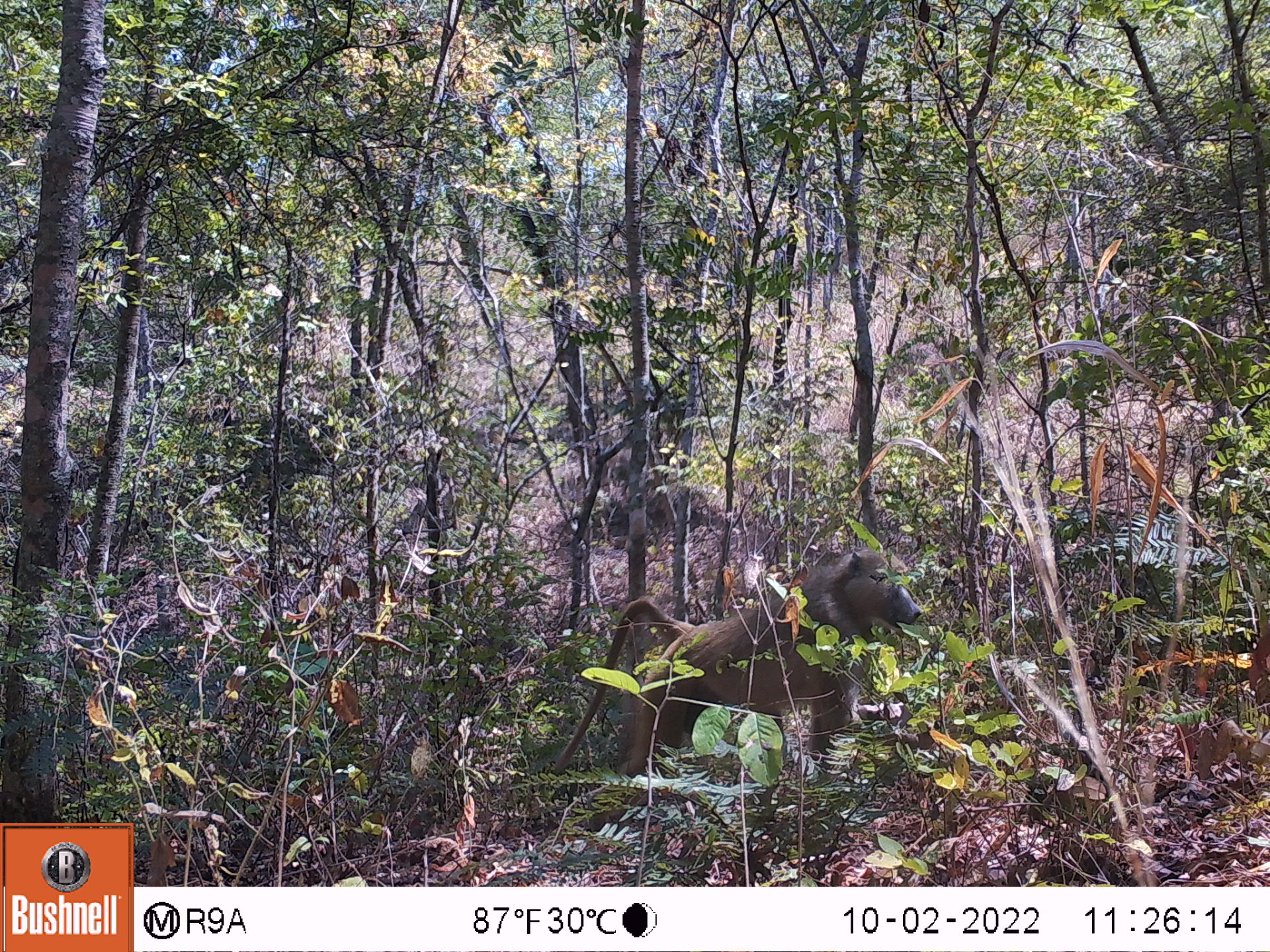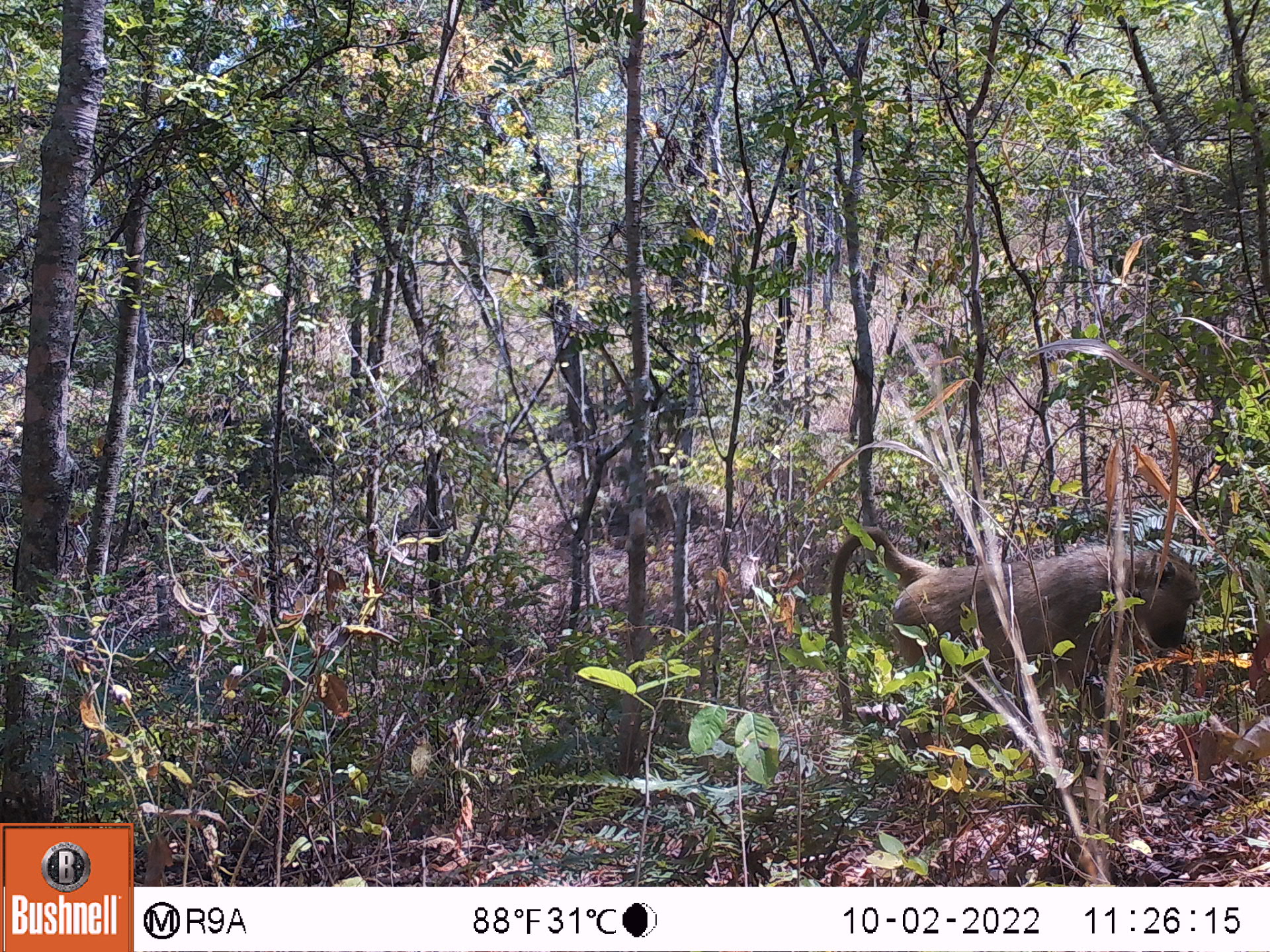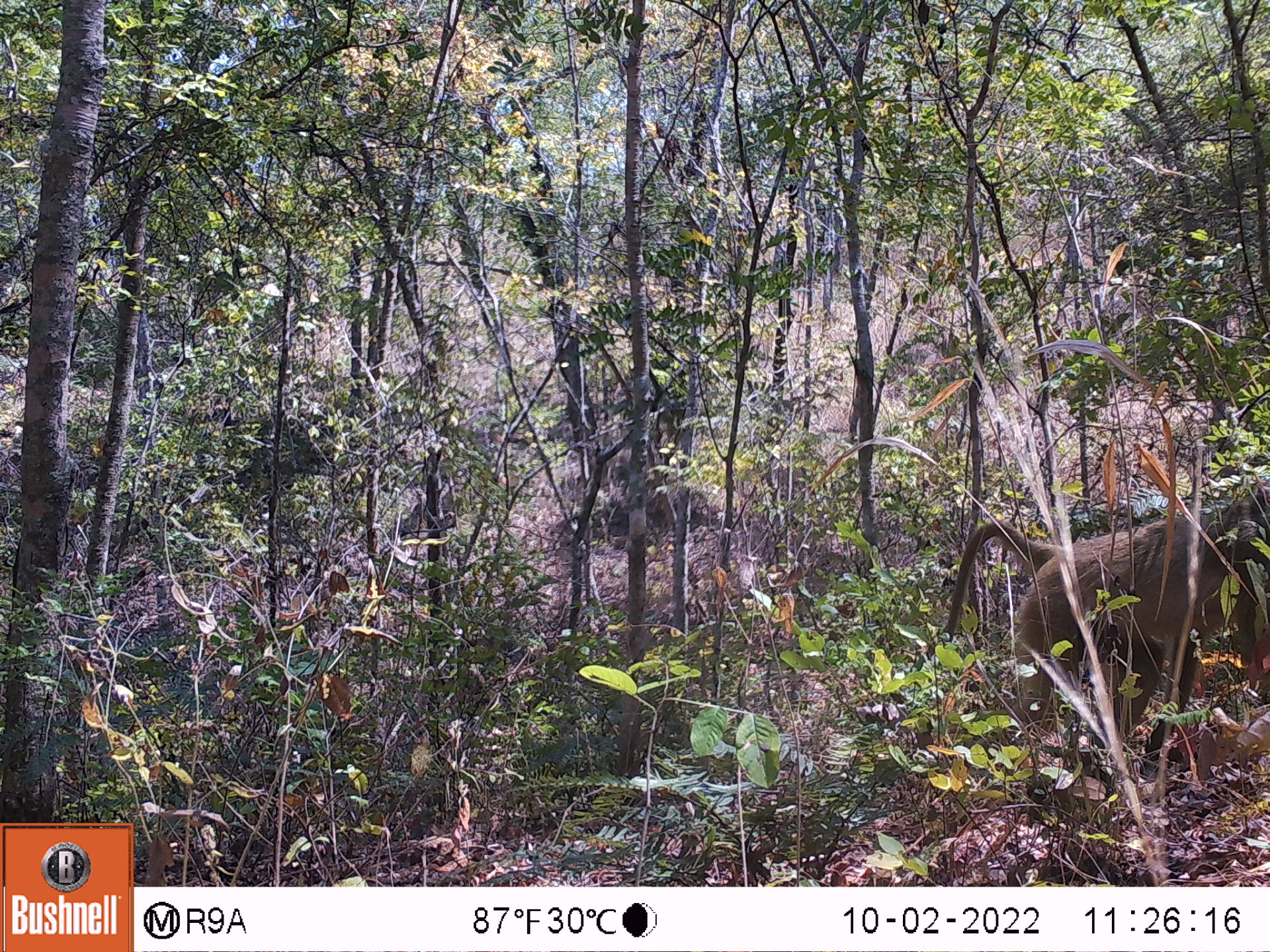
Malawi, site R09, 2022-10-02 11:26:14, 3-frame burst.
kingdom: Animalia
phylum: Chordata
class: Mammalia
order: Primates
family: Cercopithecidae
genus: Papio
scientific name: Papio cynocephalus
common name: yellow baboon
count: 1